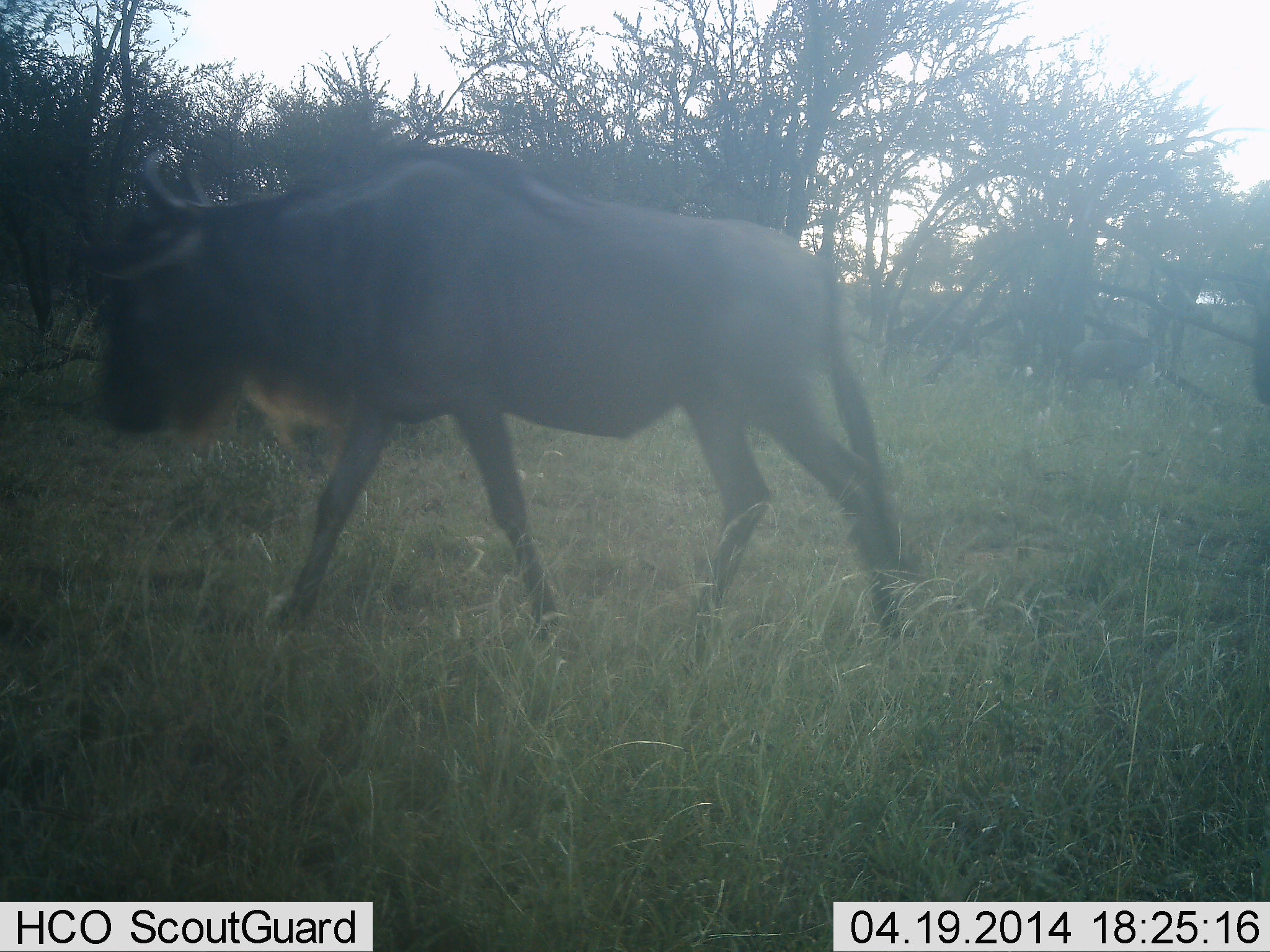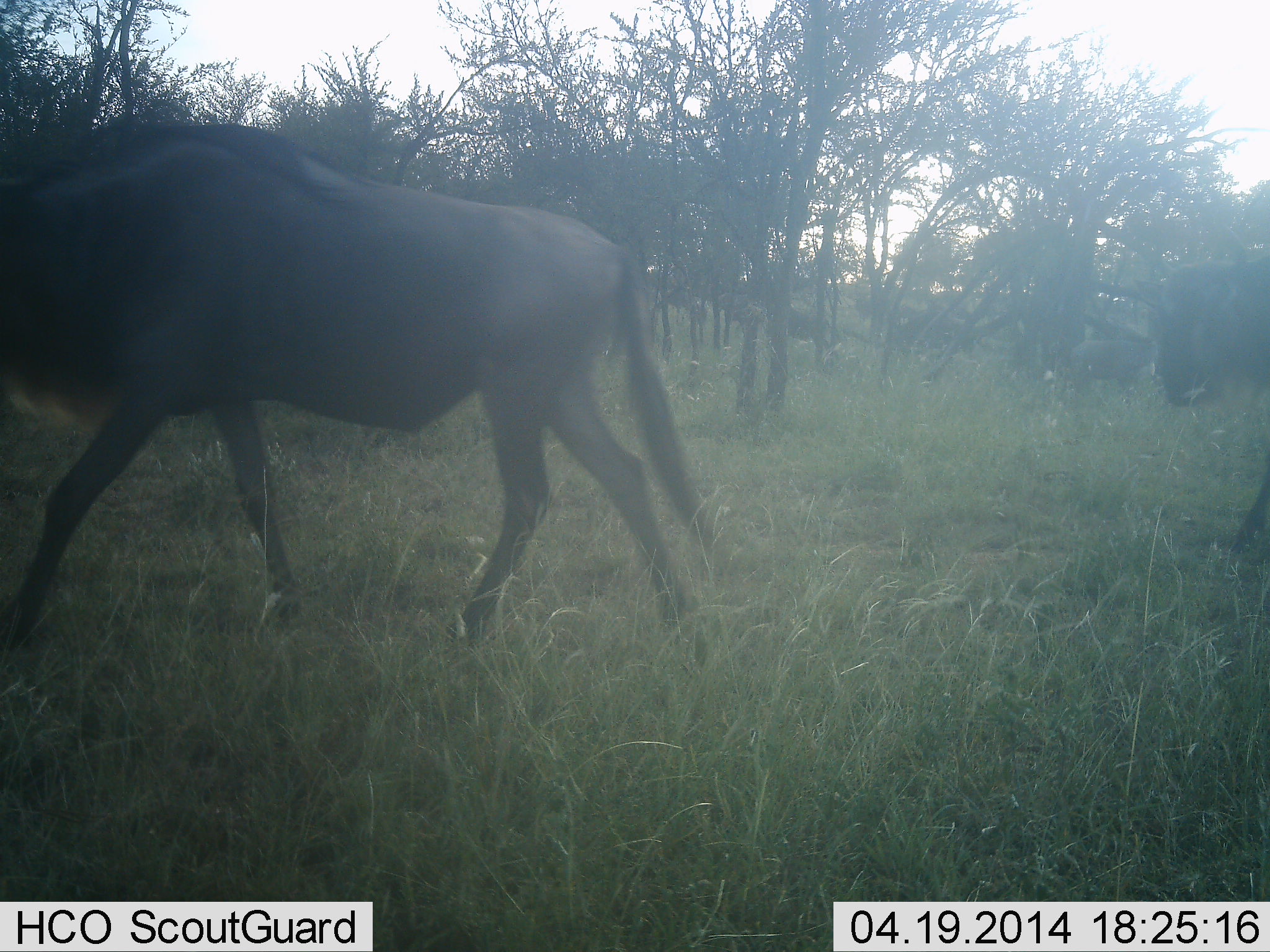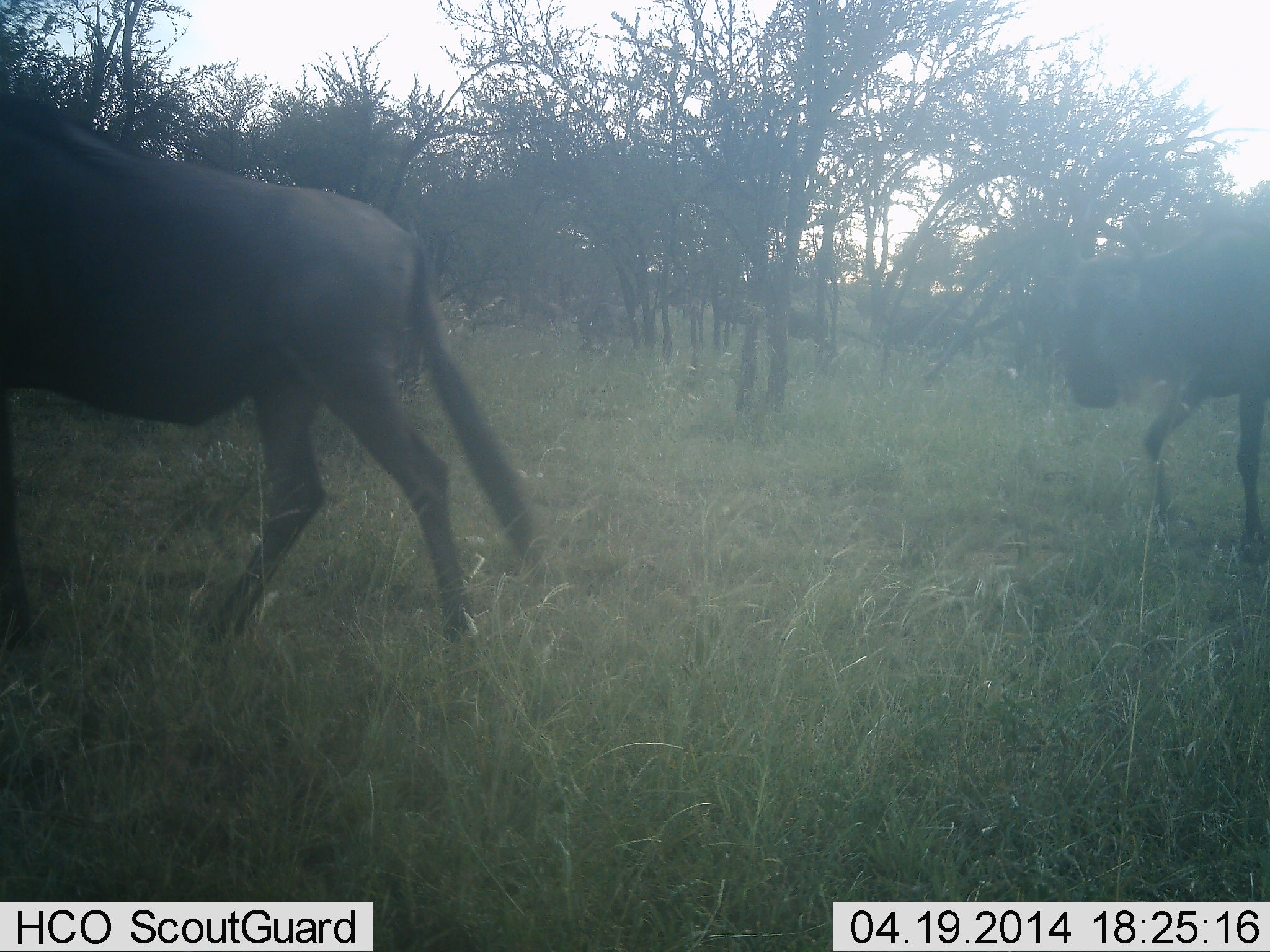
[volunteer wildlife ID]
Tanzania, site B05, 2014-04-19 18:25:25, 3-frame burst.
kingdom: Animalia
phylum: Chordata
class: Mammalia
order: Artiodactyla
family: Bovidae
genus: Connochaetes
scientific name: Connochaetes taurinus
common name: blue wildebeest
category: wildebeest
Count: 3.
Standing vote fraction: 10%.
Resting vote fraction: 0%.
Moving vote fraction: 90%.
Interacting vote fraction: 0%.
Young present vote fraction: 0%.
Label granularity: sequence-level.